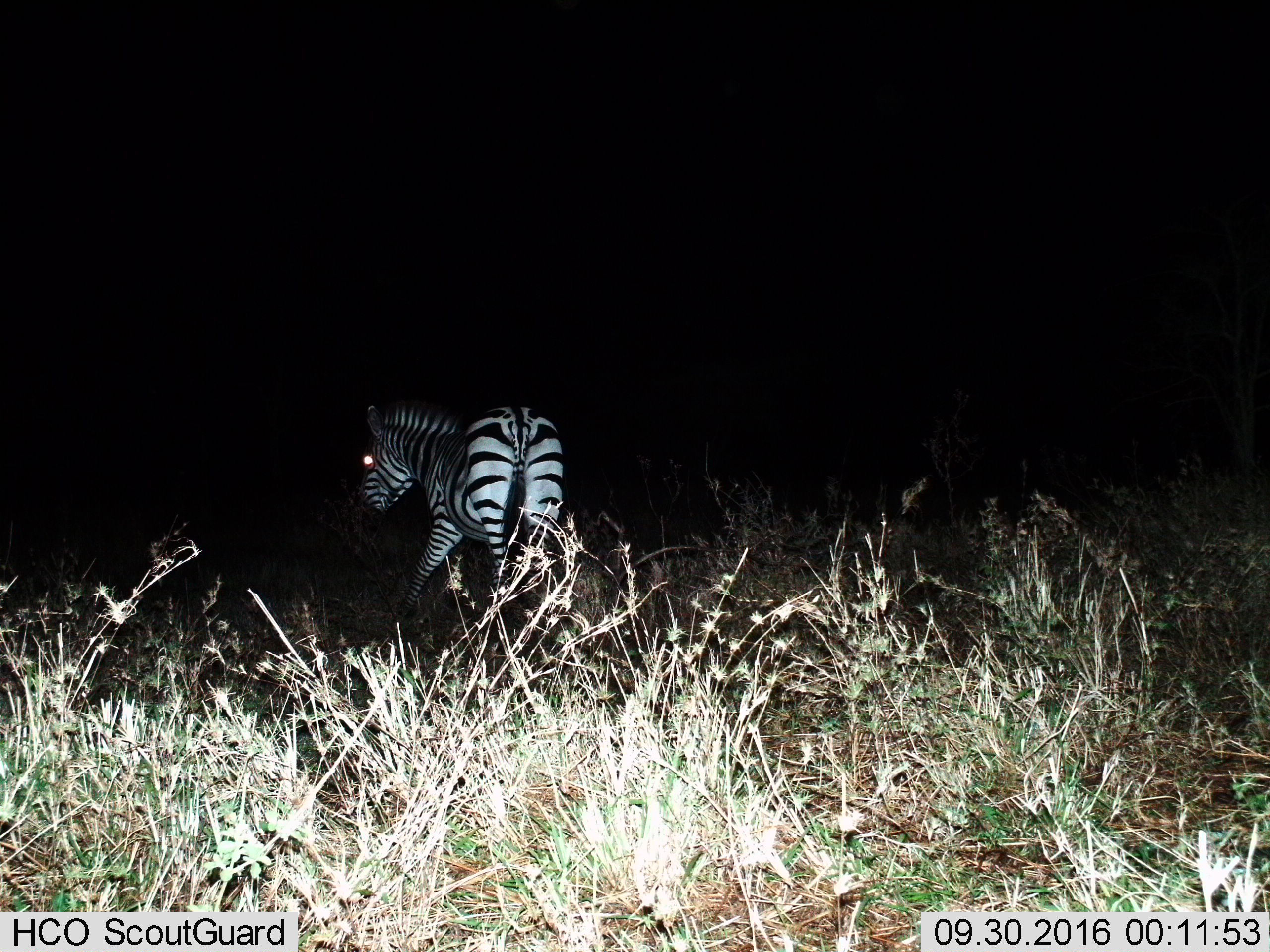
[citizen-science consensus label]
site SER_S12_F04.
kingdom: Animalia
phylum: Chordata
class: Mammalia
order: Perissodactyla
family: Equidae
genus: Equus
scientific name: Equus quagga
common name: plains zebra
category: zebraplains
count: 1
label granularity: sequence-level